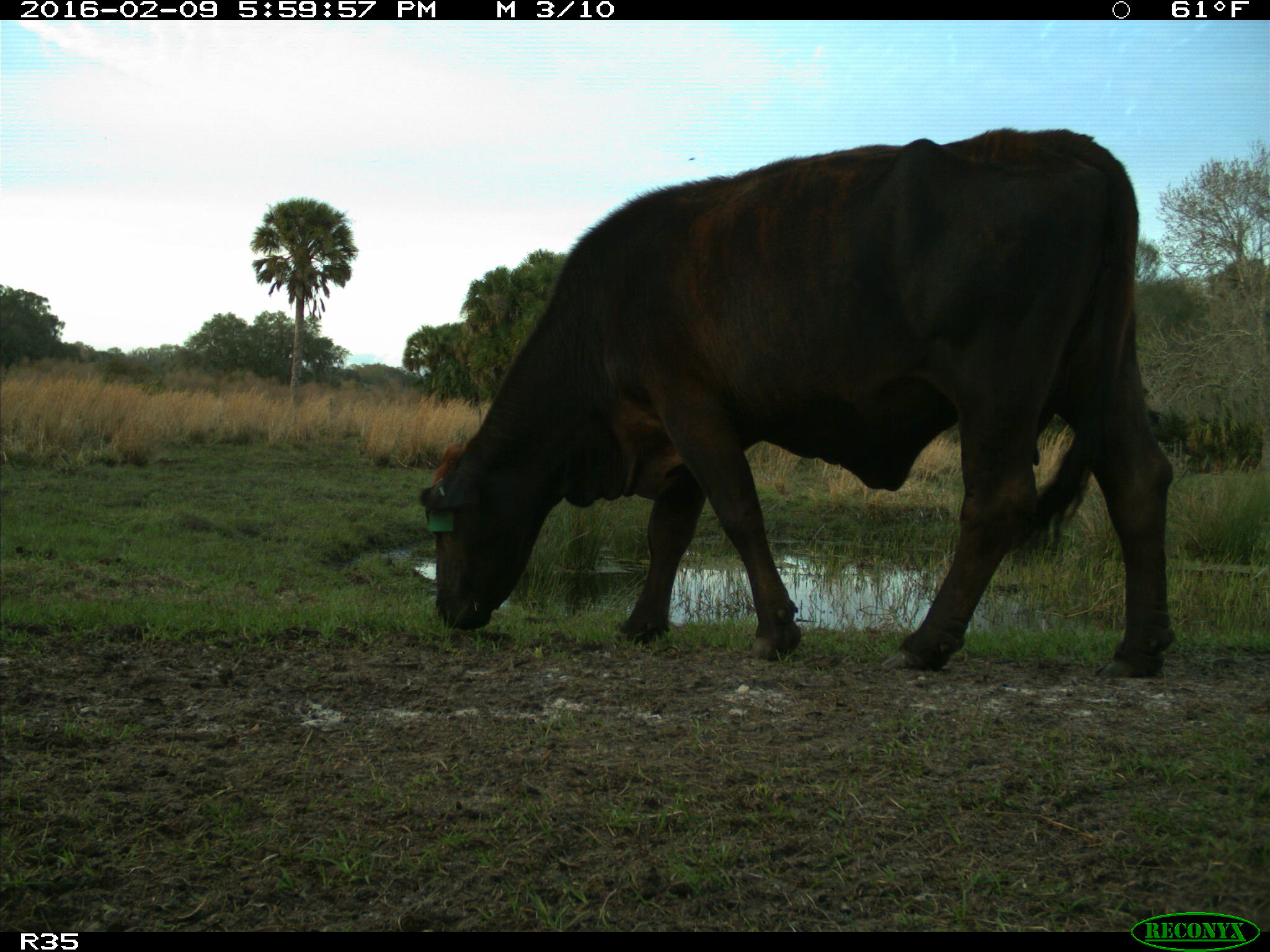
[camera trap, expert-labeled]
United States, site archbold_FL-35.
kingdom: Animalia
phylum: Chordata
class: Mammalia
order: Artiodactyla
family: Bovidae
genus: Bos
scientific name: Bos taurus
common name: domestic cow